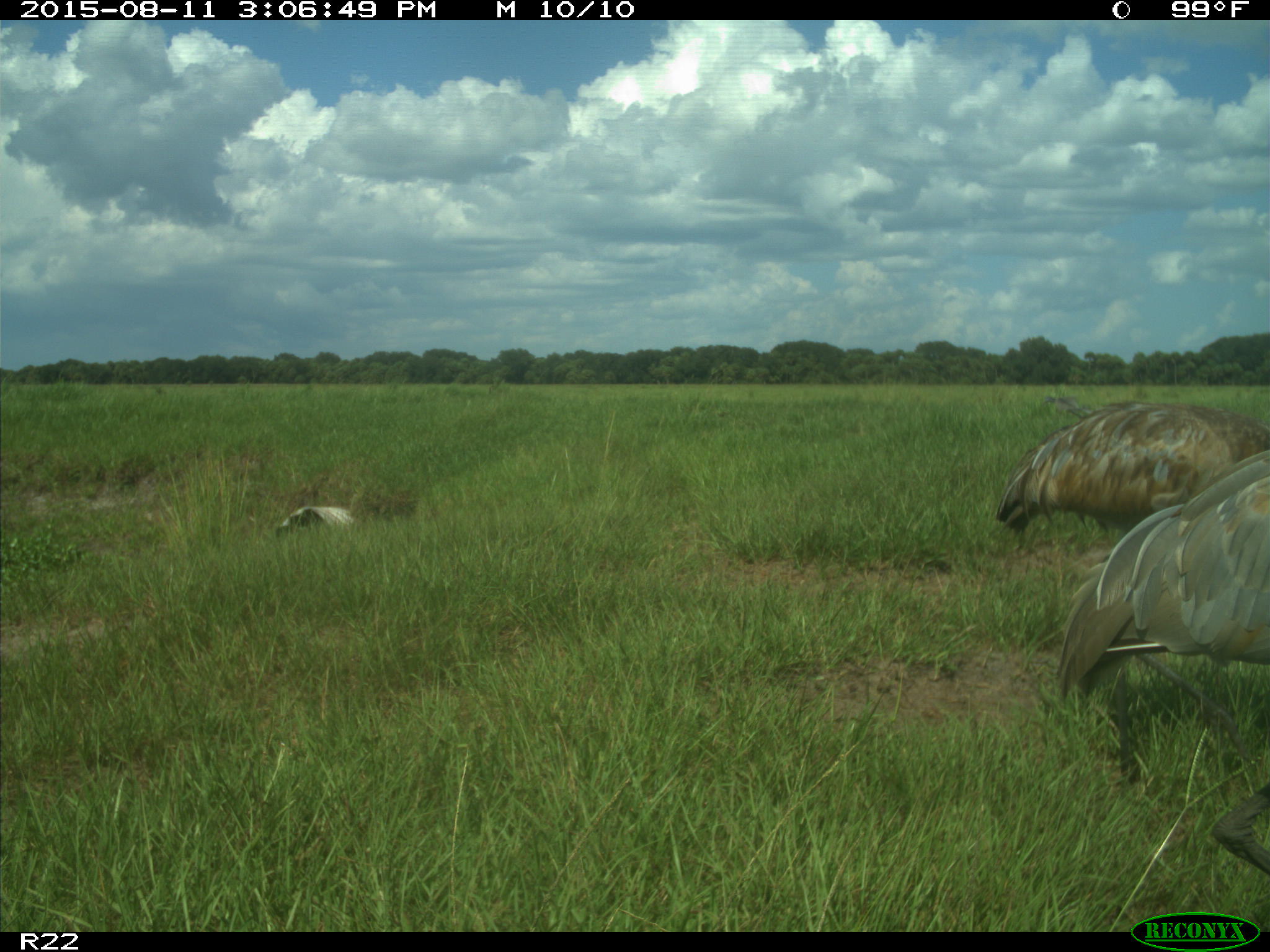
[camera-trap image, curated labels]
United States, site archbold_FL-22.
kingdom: Animalia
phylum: Chordata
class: Aves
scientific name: Aves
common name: birds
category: unidentified bird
Unidentified bird (birds) (Aves).